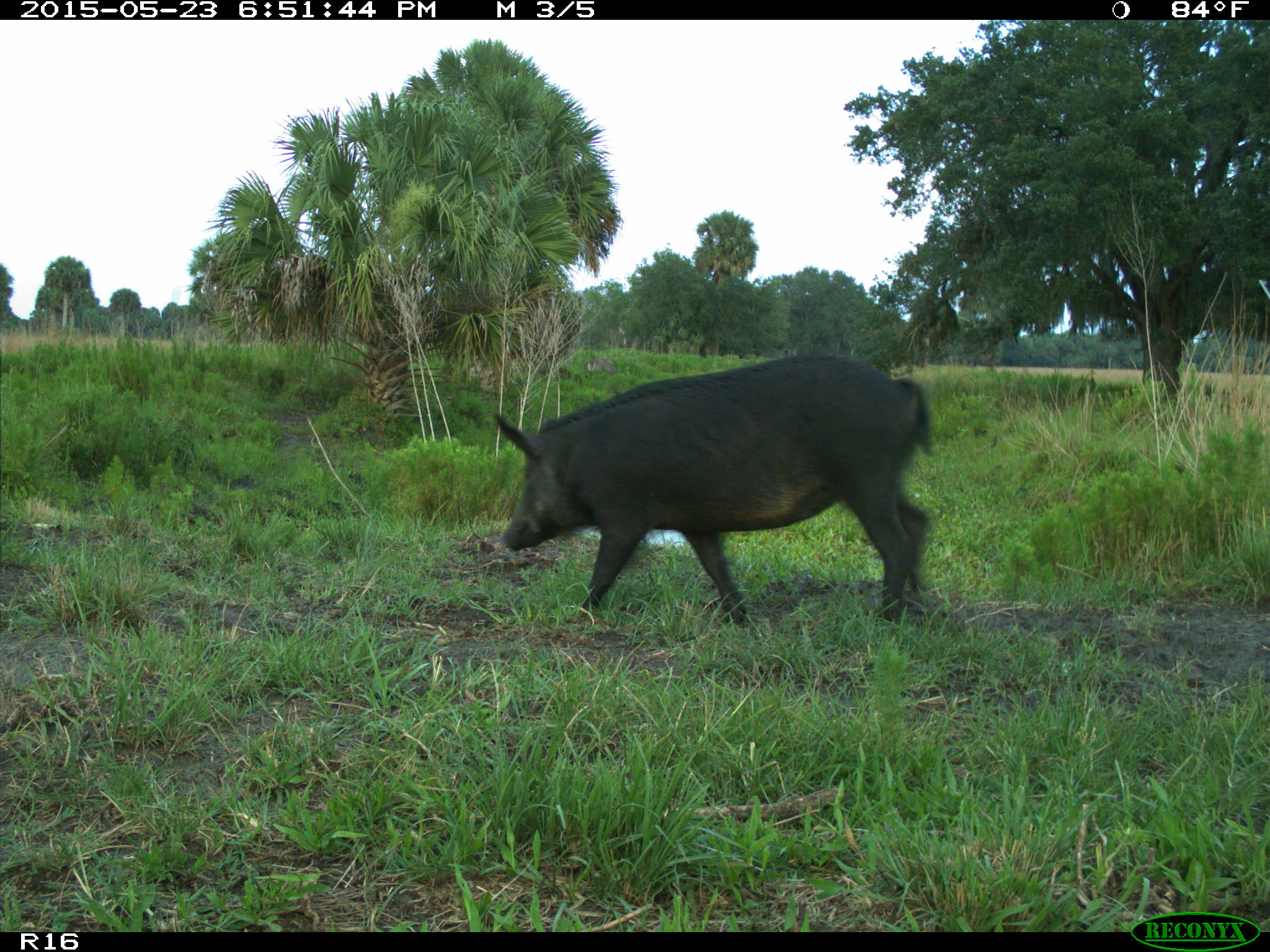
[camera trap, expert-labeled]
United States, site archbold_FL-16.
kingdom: Animalia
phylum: Chordata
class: Mammalia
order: Artiodactyla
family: Suidae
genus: Sus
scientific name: Sus scrofa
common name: wild boar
Sus scrofa (wild boar).